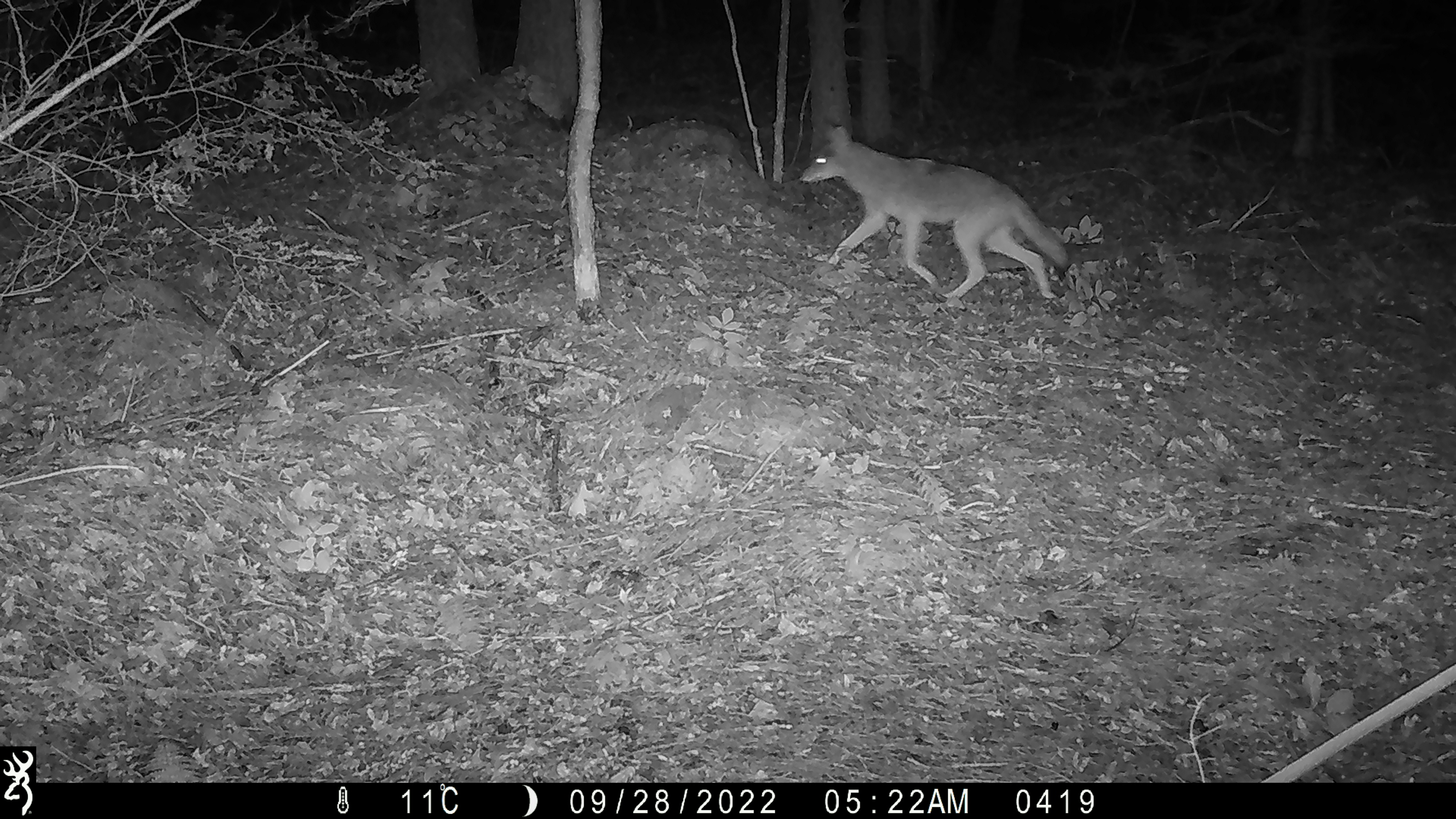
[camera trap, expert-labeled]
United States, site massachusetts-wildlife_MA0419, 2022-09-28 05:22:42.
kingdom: Animalia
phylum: Chordata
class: Mammalia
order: Carnivora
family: Canidae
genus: Canis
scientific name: Canis latrans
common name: coyote